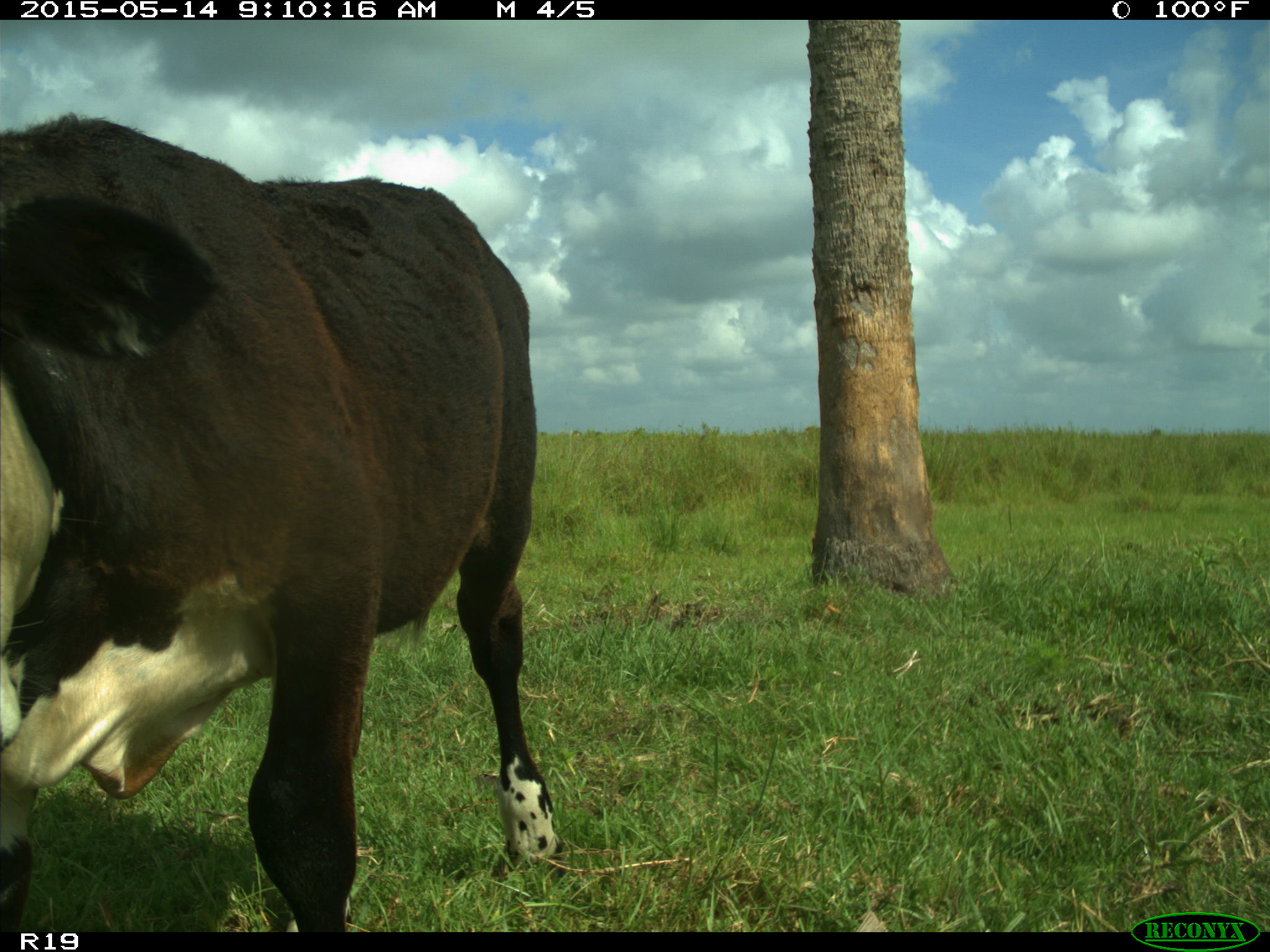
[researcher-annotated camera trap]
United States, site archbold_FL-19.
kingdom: Animalia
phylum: Chordata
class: Mammalia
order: Artiodactyla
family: Bovidae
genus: Bos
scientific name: Bos taurus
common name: domestic cow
Bos taurus (domestic cow).